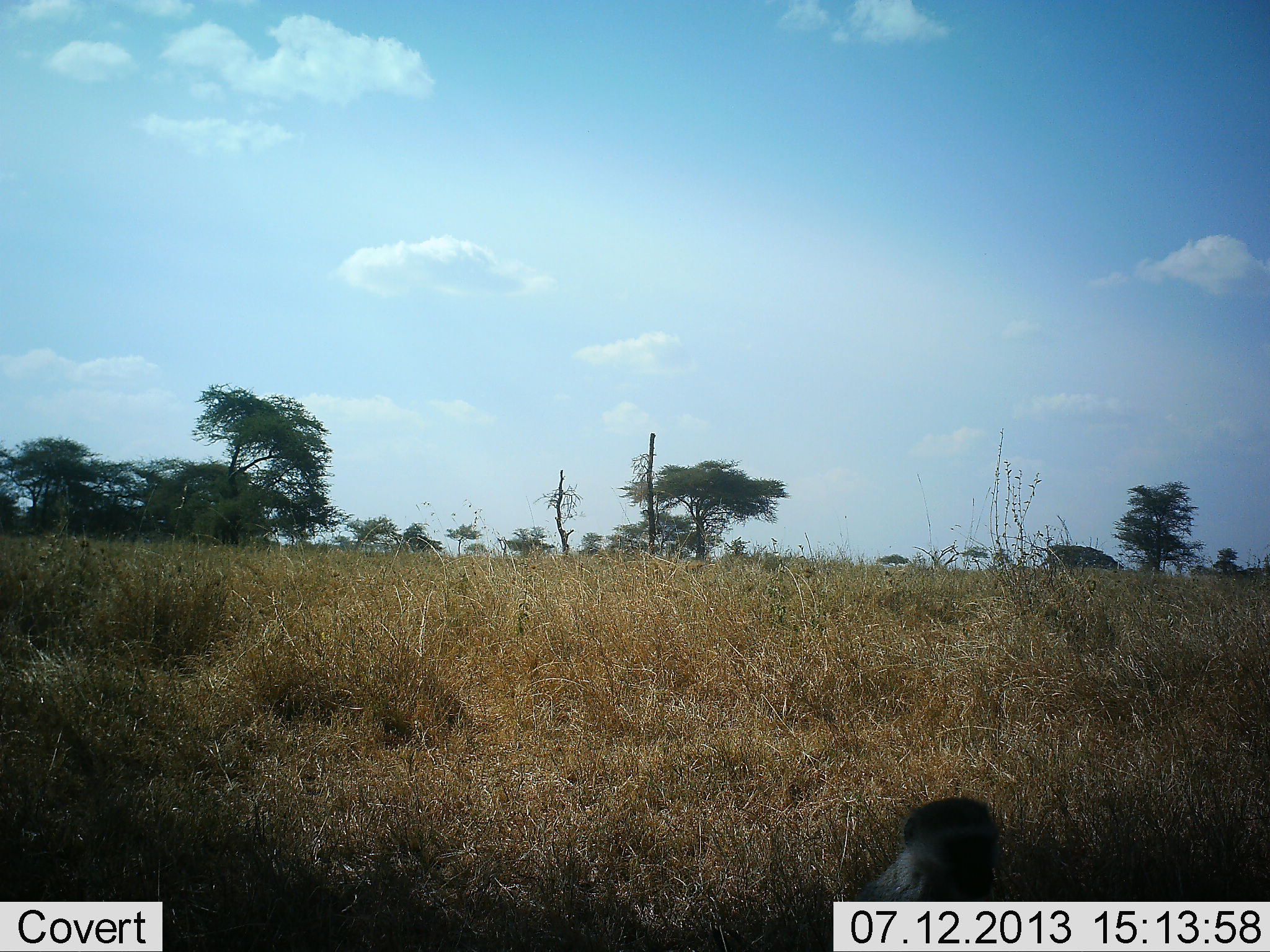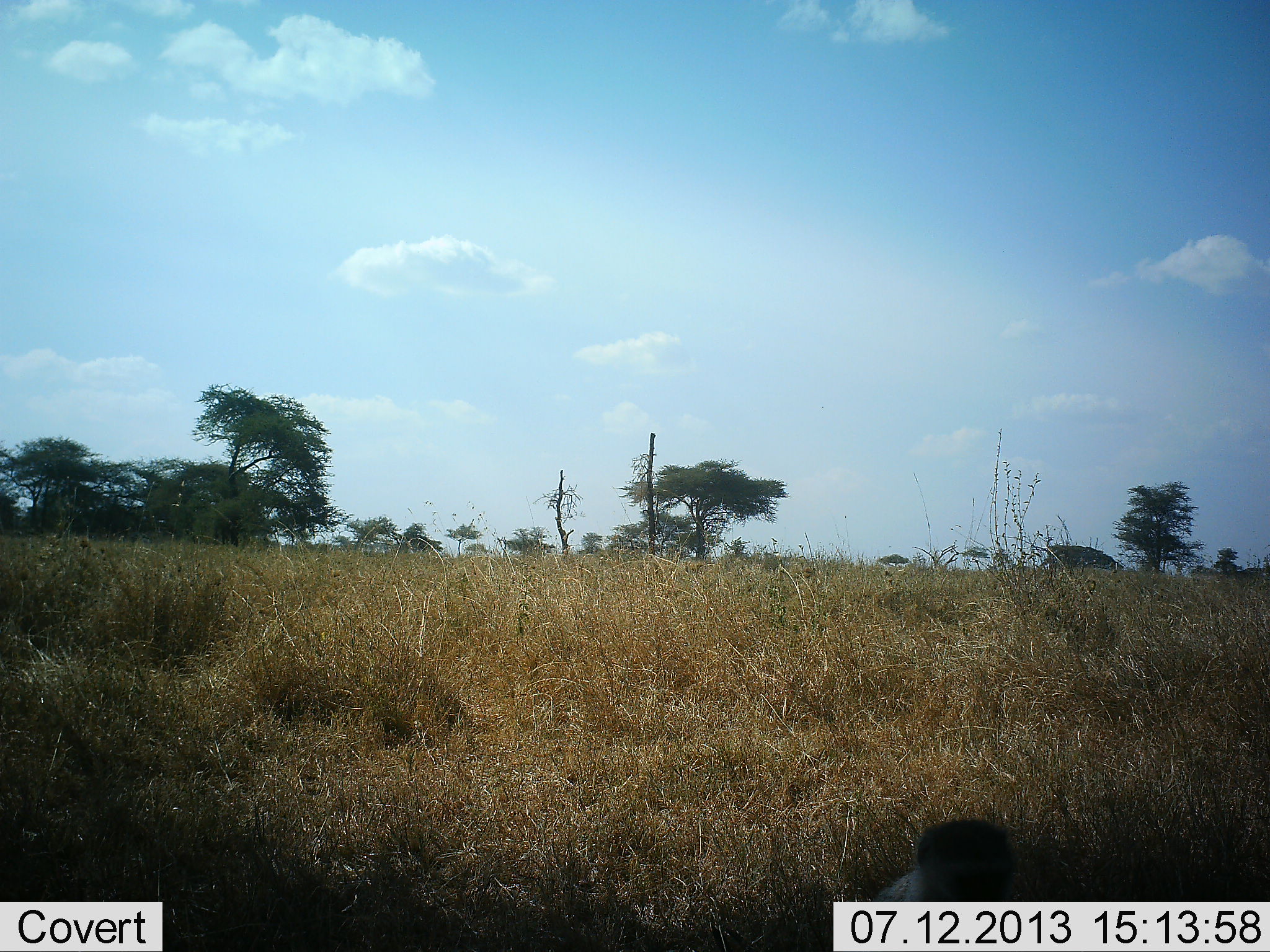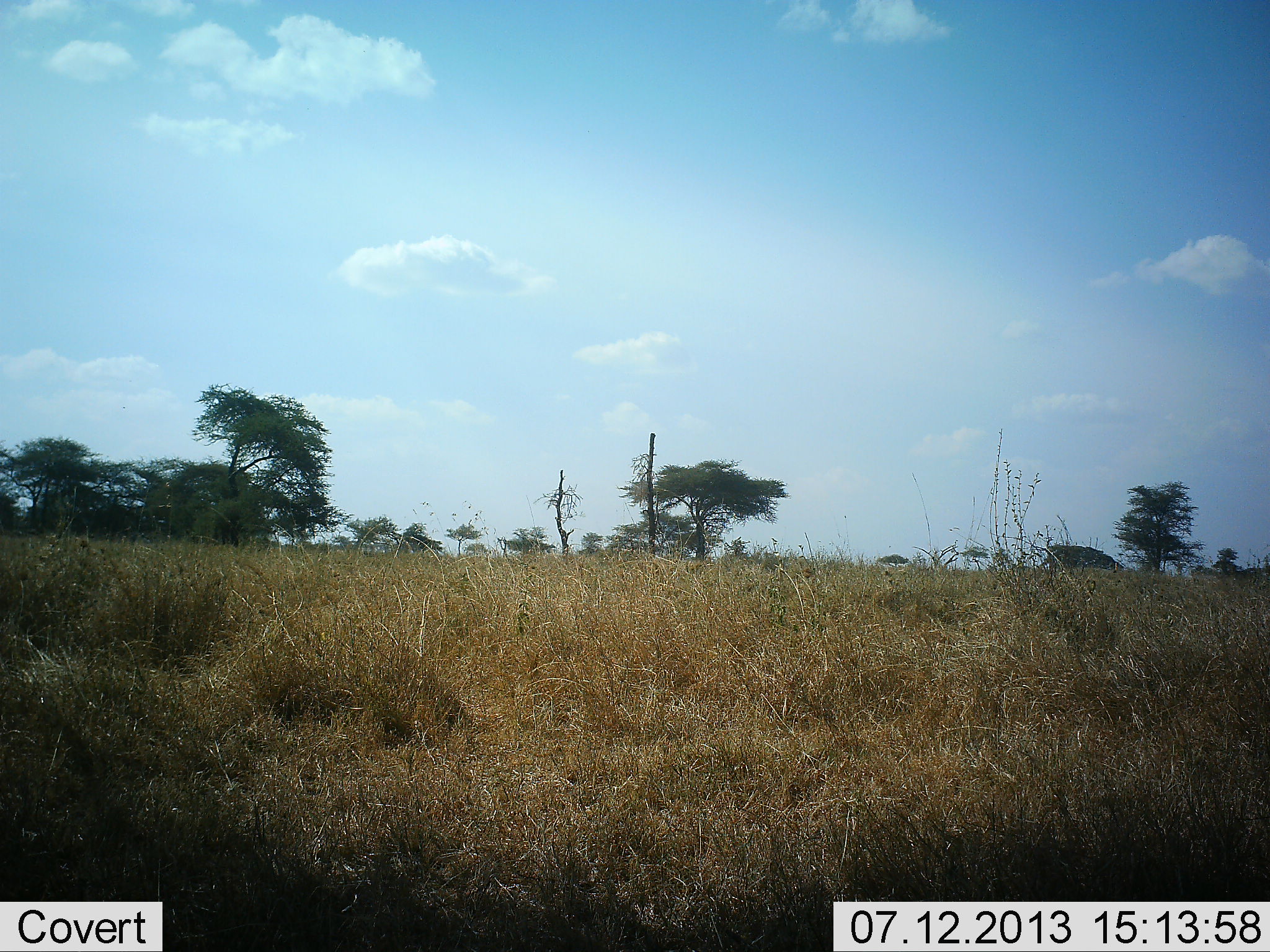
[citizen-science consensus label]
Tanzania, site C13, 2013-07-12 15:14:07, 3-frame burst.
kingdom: Animalia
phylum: Chordata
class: Mammalia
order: Primates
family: Cercopithecidae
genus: Chlorocebus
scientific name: Chlorocebus pygerythrus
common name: vervet monkey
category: monkeyvervet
Monkeyvervet (vervet monkey) (Chlorocebus pygerythrus), count 1. Behavior (volunteer vote fractions): standing 60%, resting 10%, moving 30%, interacting 0%. Young present (vote fraction): 0%. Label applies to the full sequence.